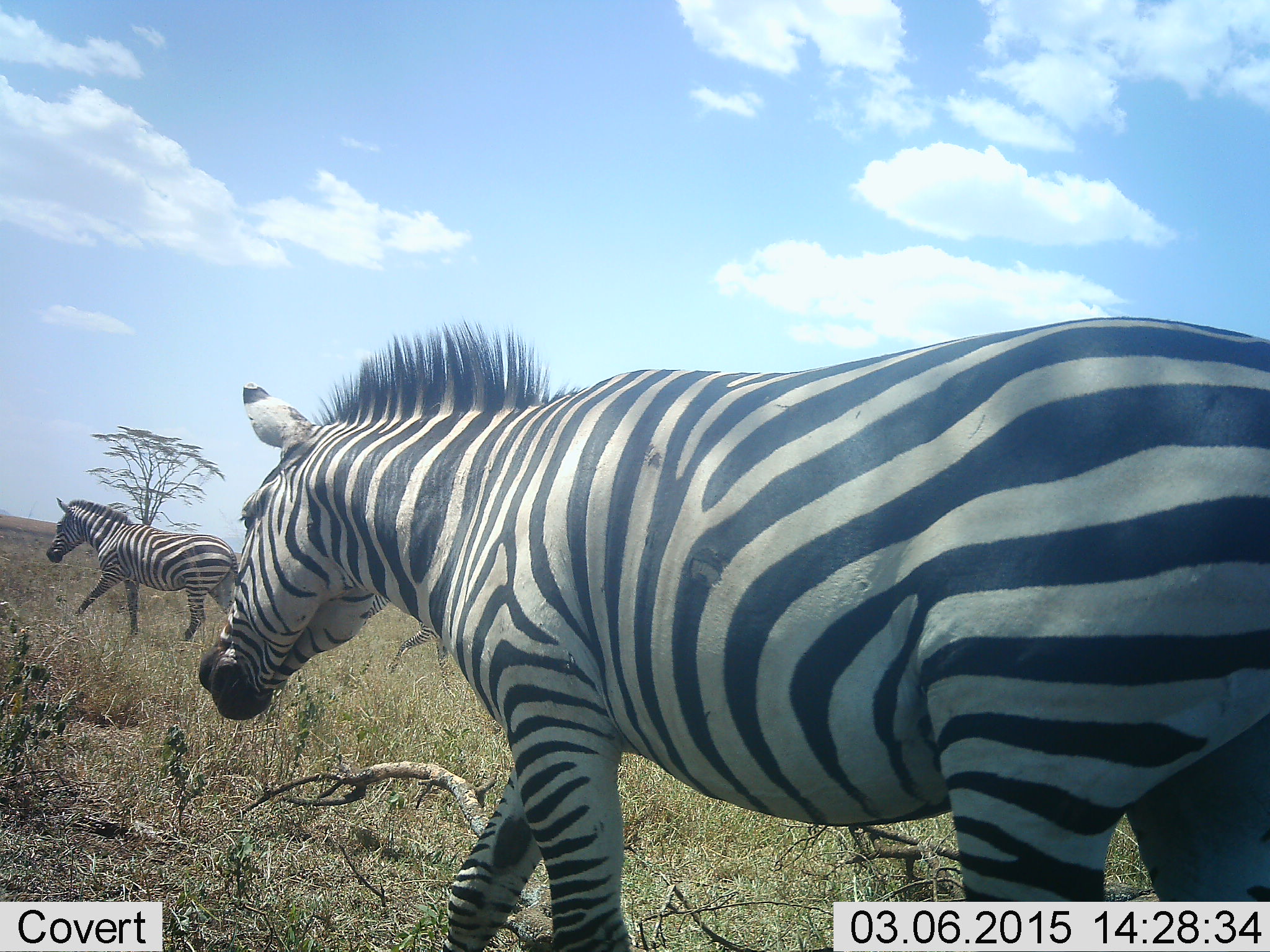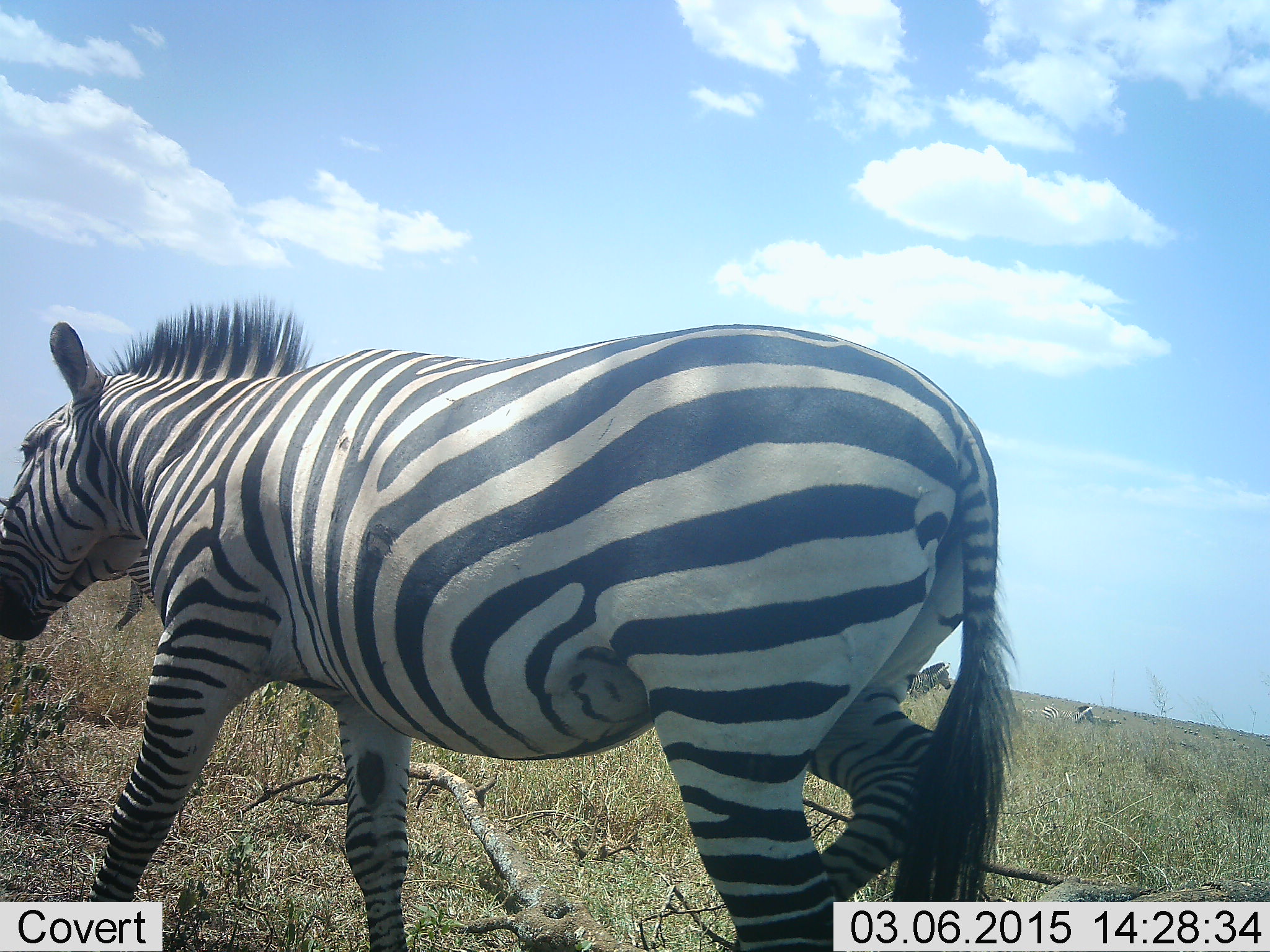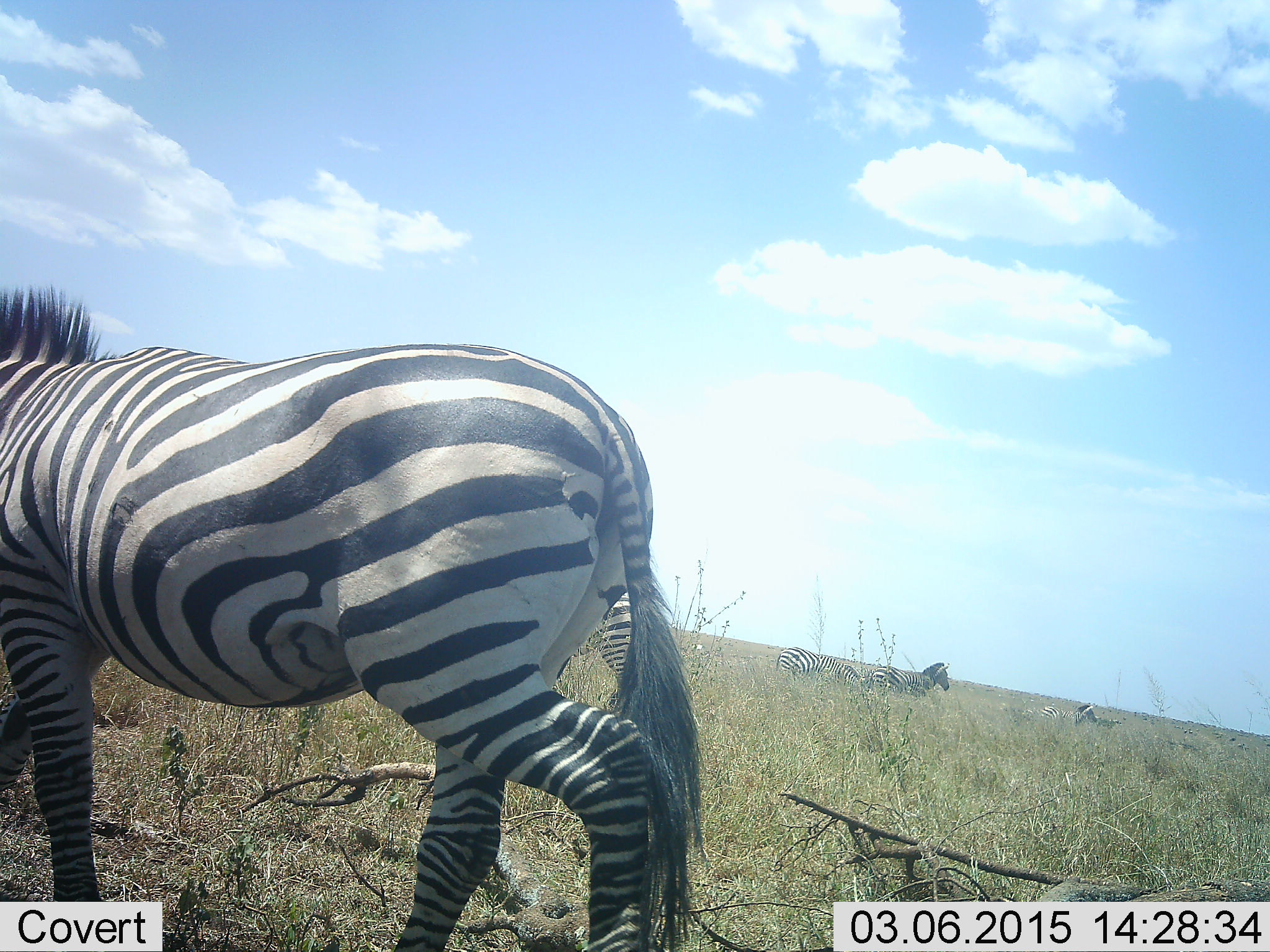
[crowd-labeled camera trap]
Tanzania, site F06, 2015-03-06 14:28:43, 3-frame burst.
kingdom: Animalia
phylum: Chordata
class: Mammalia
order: Perissodactyla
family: Equidae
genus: Equus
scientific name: Equus quagga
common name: plains zebra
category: zebra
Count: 5.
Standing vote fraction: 50%.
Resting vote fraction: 10%.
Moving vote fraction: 90%.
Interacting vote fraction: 0%.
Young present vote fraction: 0%.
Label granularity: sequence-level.